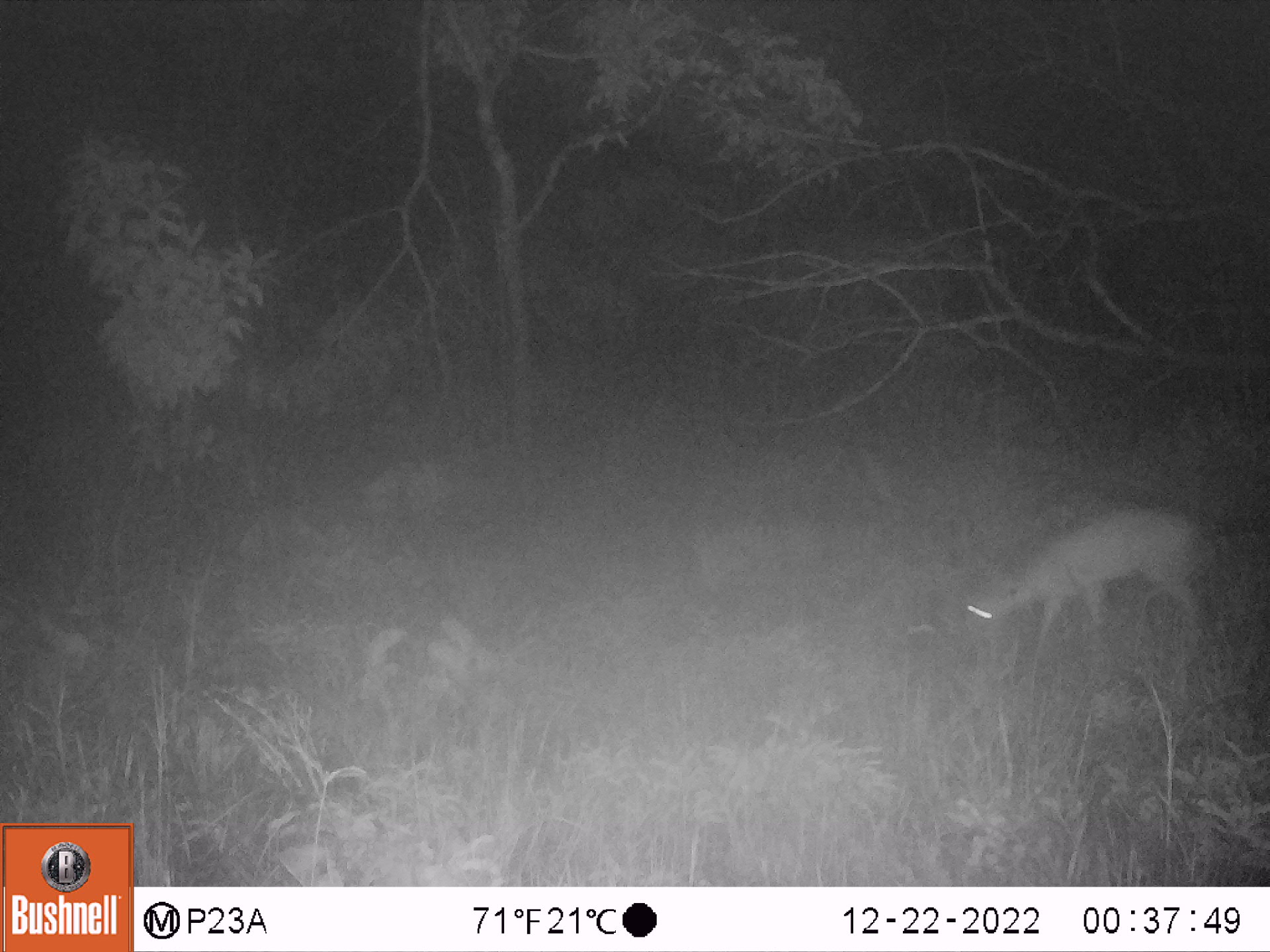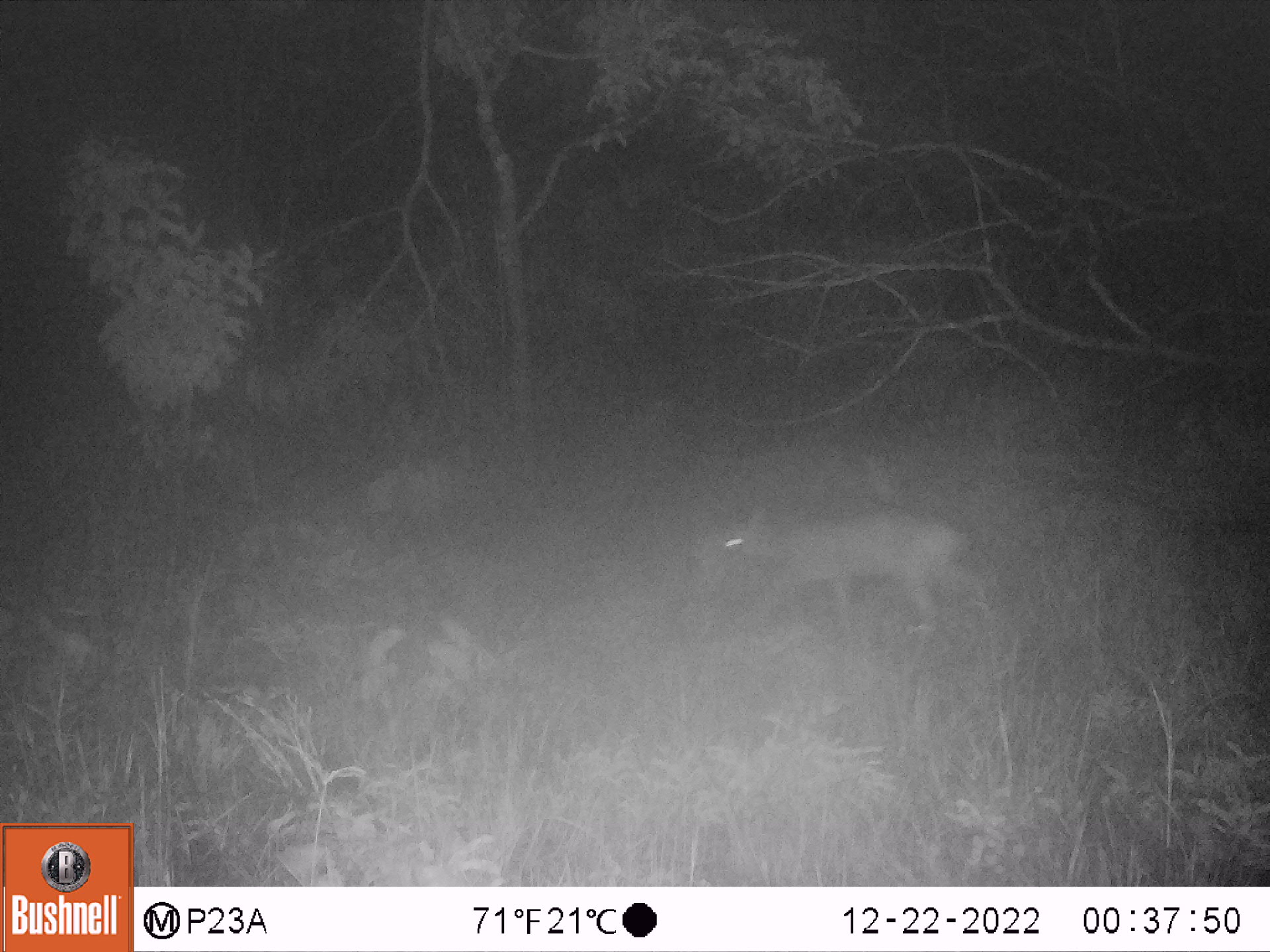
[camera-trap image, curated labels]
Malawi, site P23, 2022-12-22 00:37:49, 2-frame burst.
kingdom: Animalia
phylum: Chordata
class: Mammalia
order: Artiodactyla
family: Bovidae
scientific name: Antilopinae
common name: small antelope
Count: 1.